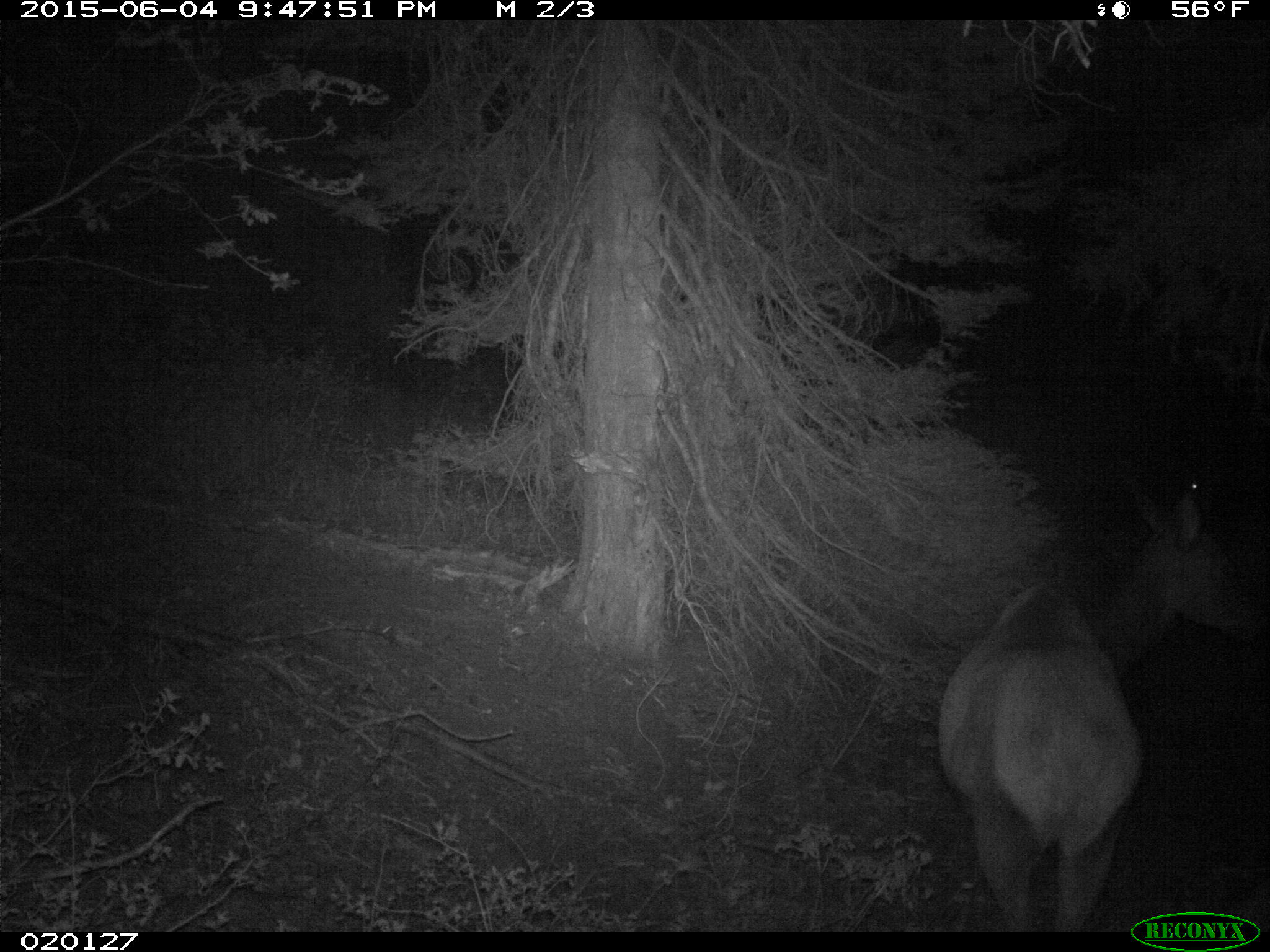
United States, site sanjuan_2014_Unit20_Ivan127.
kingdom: Animalia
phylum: Chordata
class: Mammalia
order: Artiodactyla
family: Cervidae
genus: Cervus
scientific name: Cervus elaphus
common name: red deer